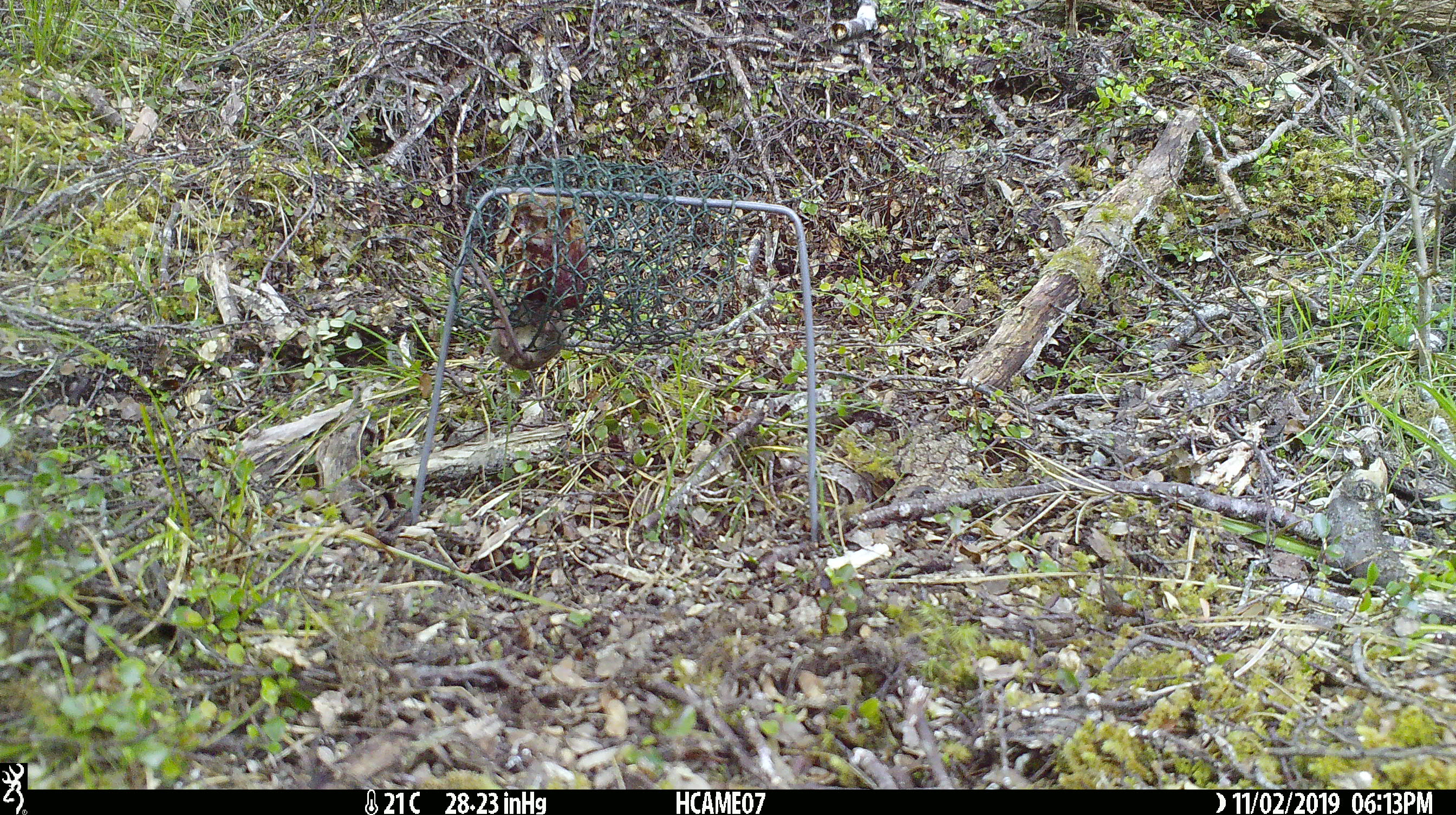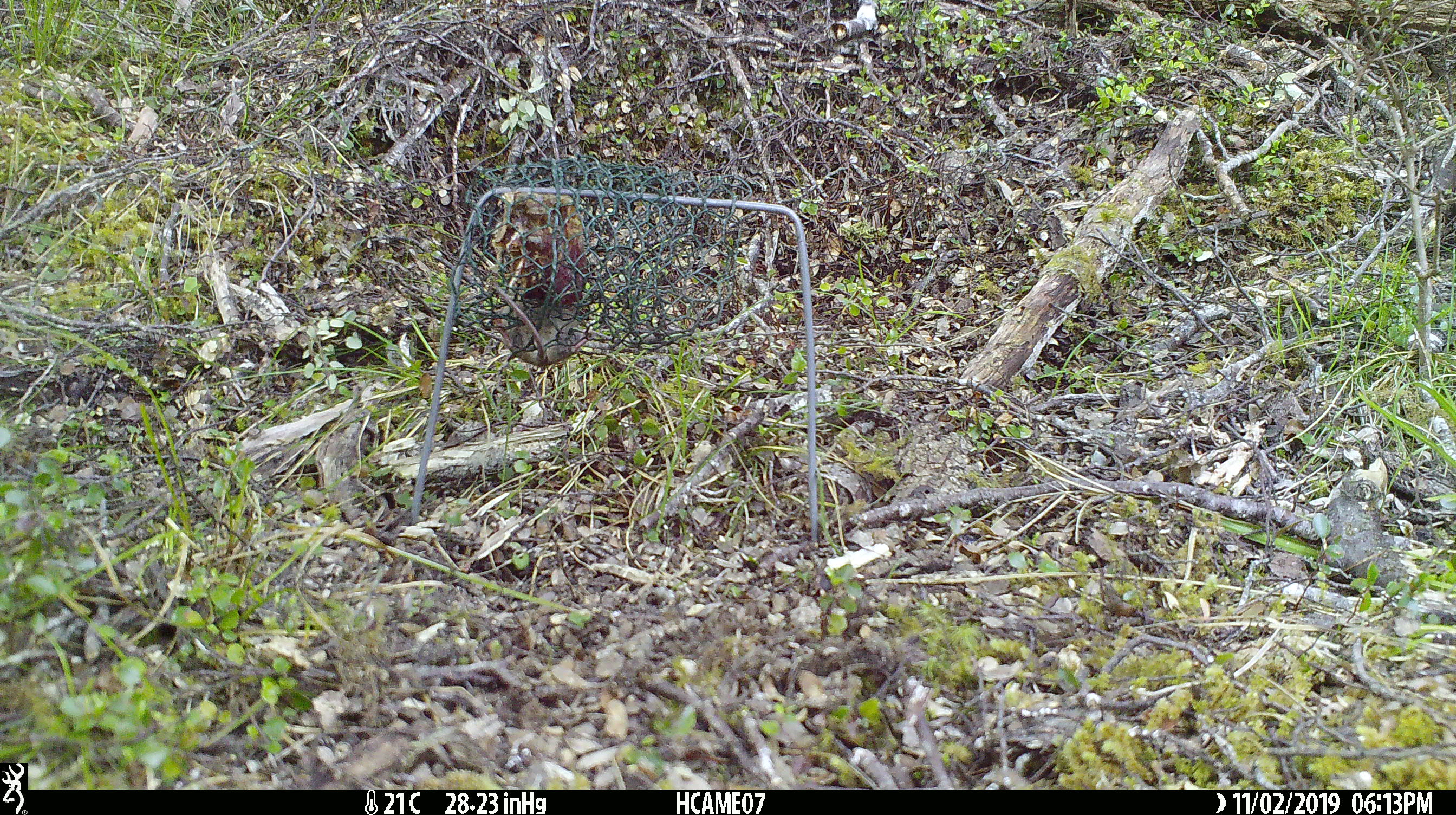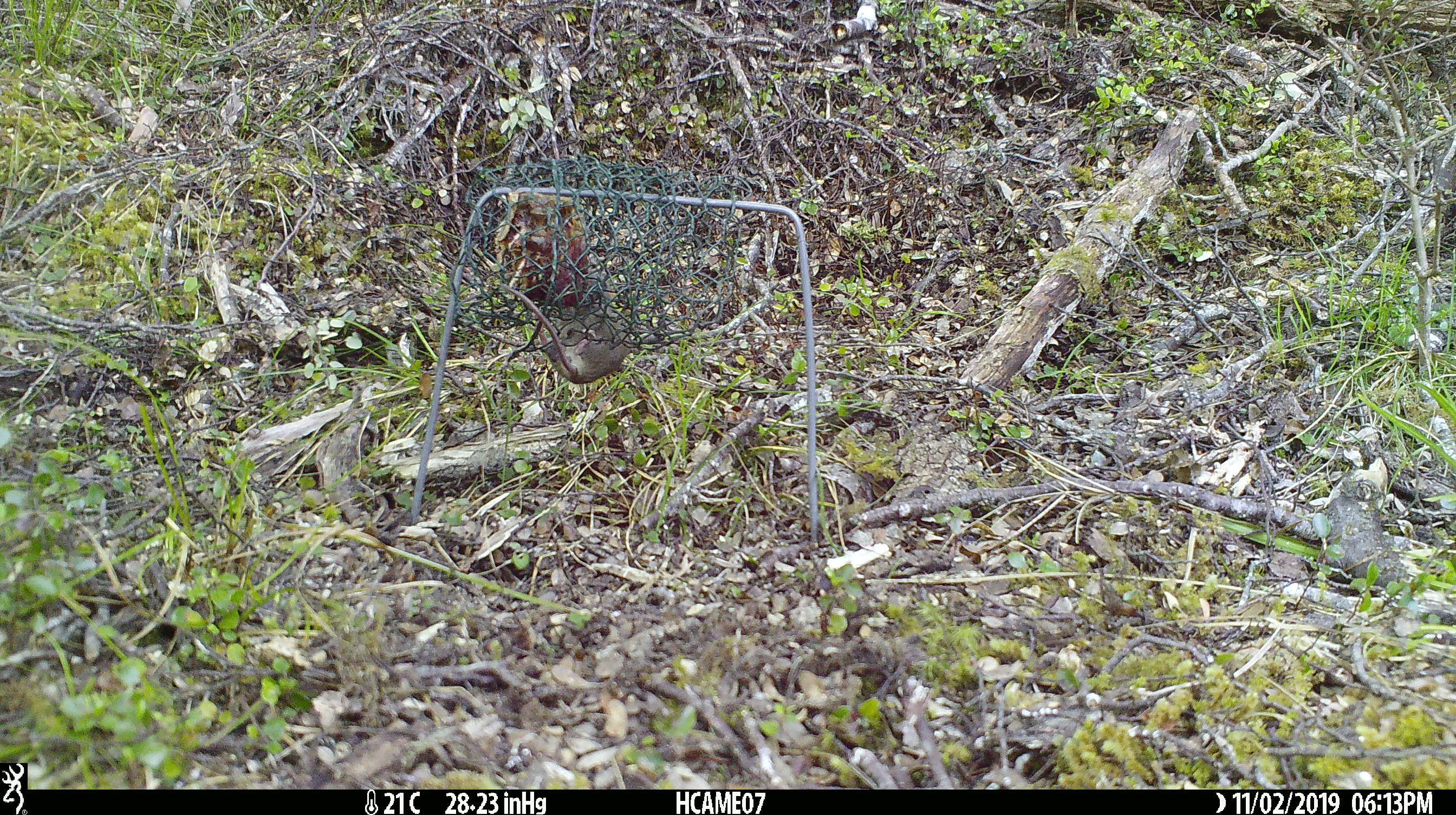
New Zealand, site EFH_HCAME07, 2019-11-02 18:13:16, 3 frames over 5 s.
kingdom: Animalia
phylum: Chordata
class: Mammalia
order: Rodentia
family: Muridae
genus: Mus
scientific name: Mus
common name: mouse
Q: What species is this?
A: Mouse (Mus).